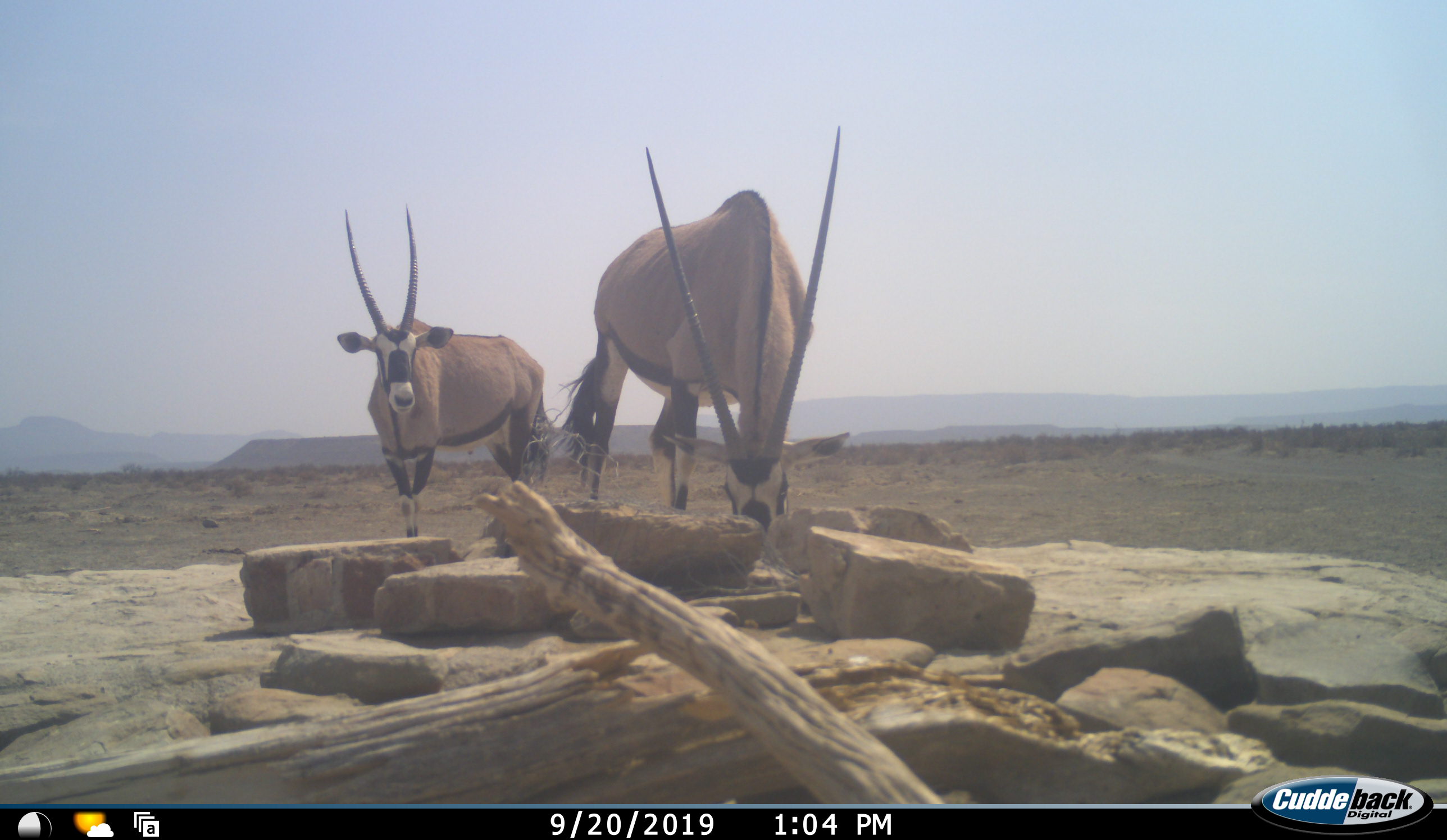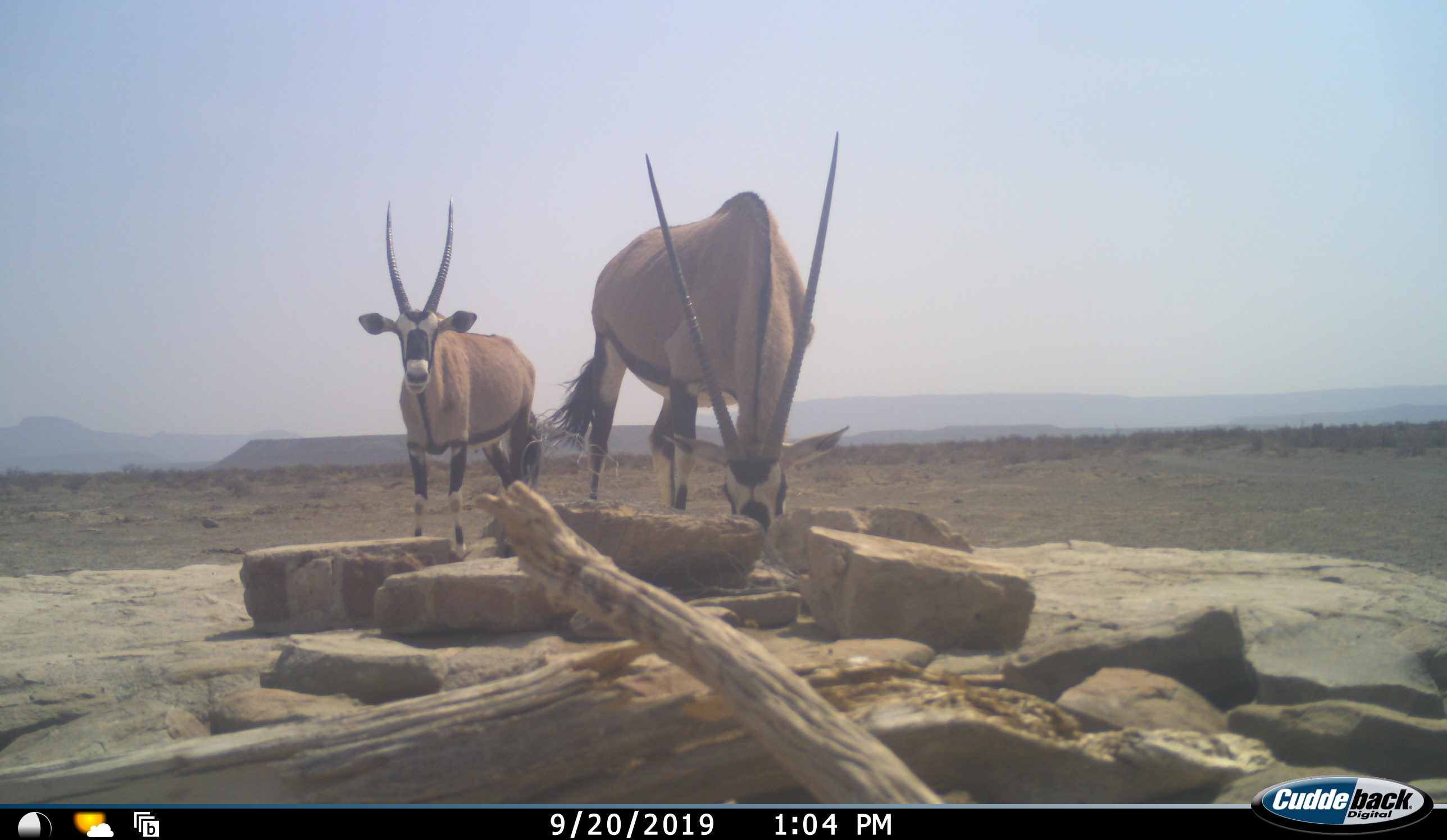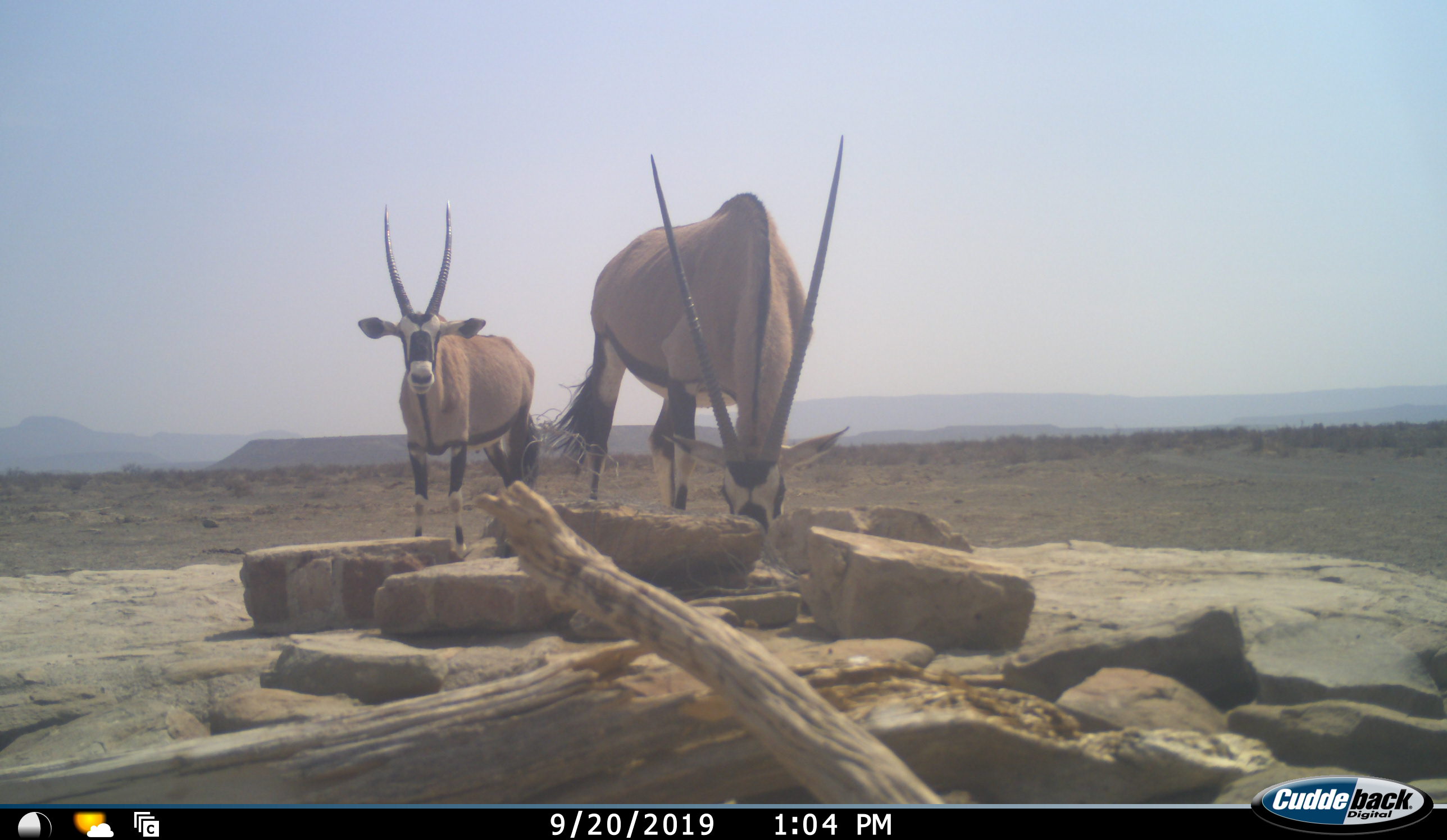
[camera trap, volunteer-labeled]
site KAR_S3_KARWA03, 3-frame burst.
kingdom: Animalia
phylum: Chordata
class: Mammalia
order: Artiodactyla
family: Bovidae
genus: Oryx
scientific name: Oryx gazella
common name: gemsbok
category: oryx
Oryx (gemsbok) (Oryx gazella), count 2. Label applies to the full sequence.